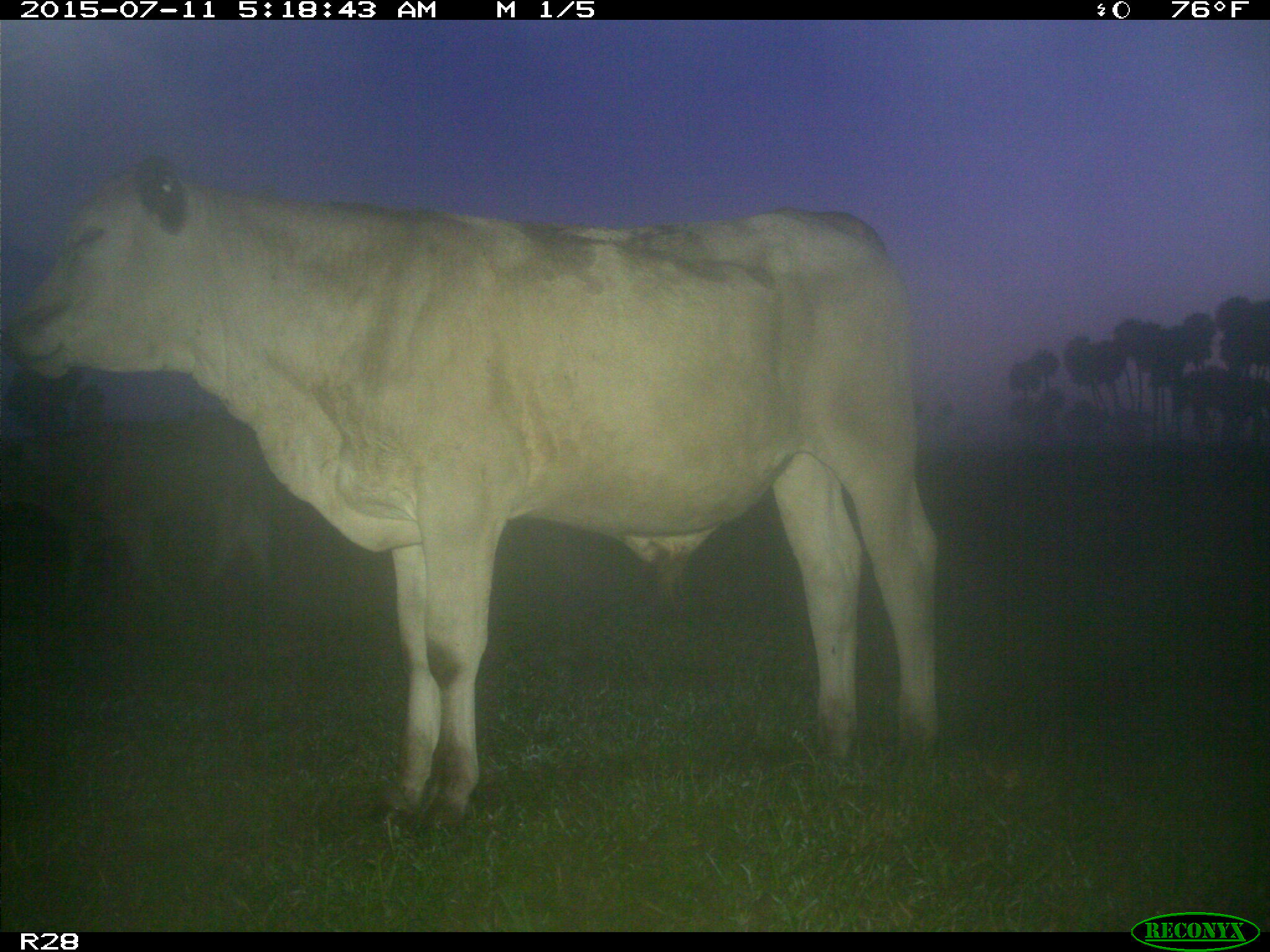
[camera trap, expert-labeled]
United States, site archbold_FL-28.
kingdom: Animalia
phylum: Chordata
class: Mammalia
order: Artiodactyla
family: Bovidae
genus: Bos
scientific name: Bos taurus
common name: domestic cow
Bos taurus (domestic cow).